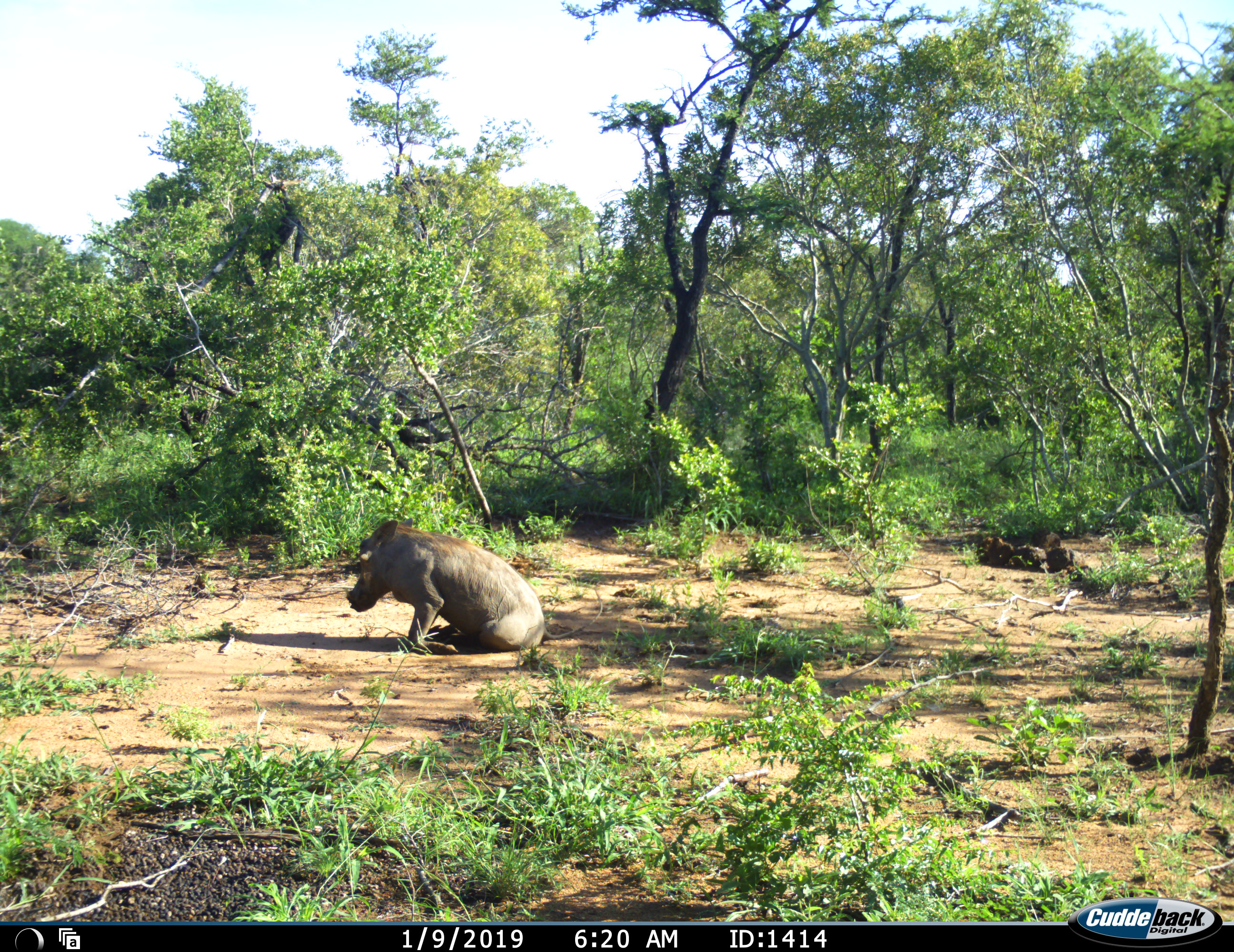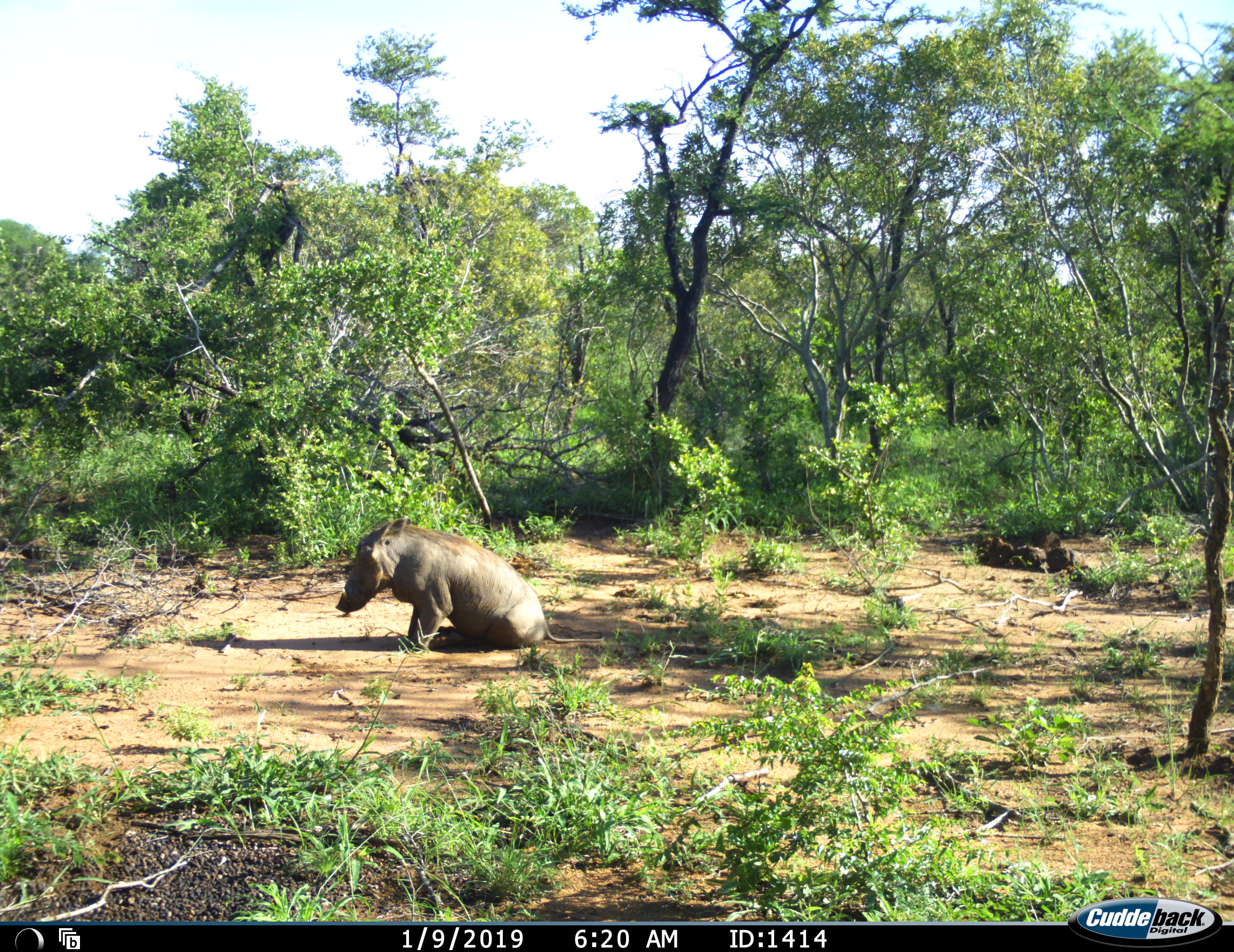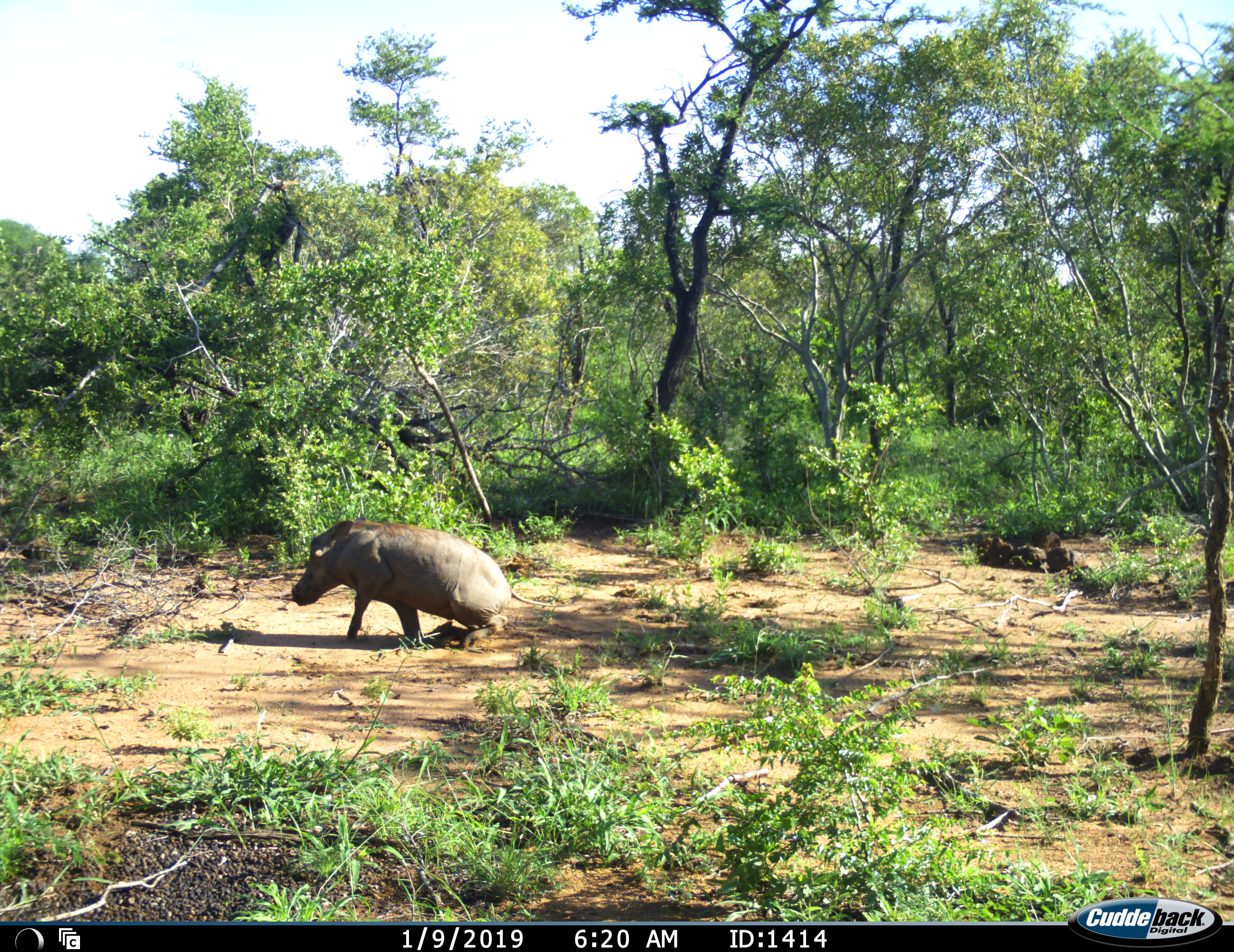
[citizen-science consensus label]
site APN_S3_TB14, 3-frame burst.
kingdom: Animalia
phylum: Chordata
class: Mammalia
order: Artiodactyla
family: Suidae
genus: Phacochoerus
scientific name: Phacochoerus africanus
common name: warthog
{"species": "warthog (Phacochoerus africanus)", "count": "1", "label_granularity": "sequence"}